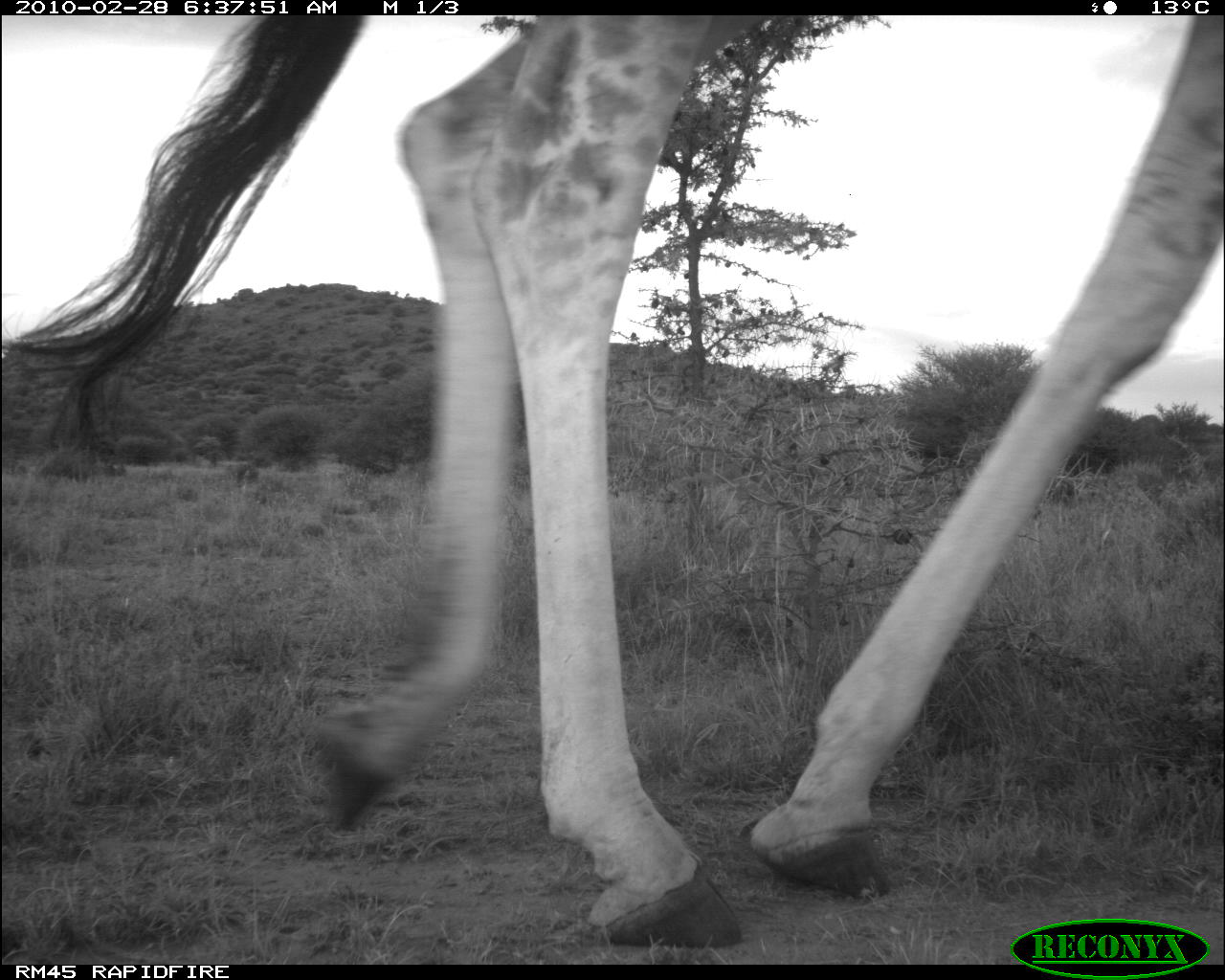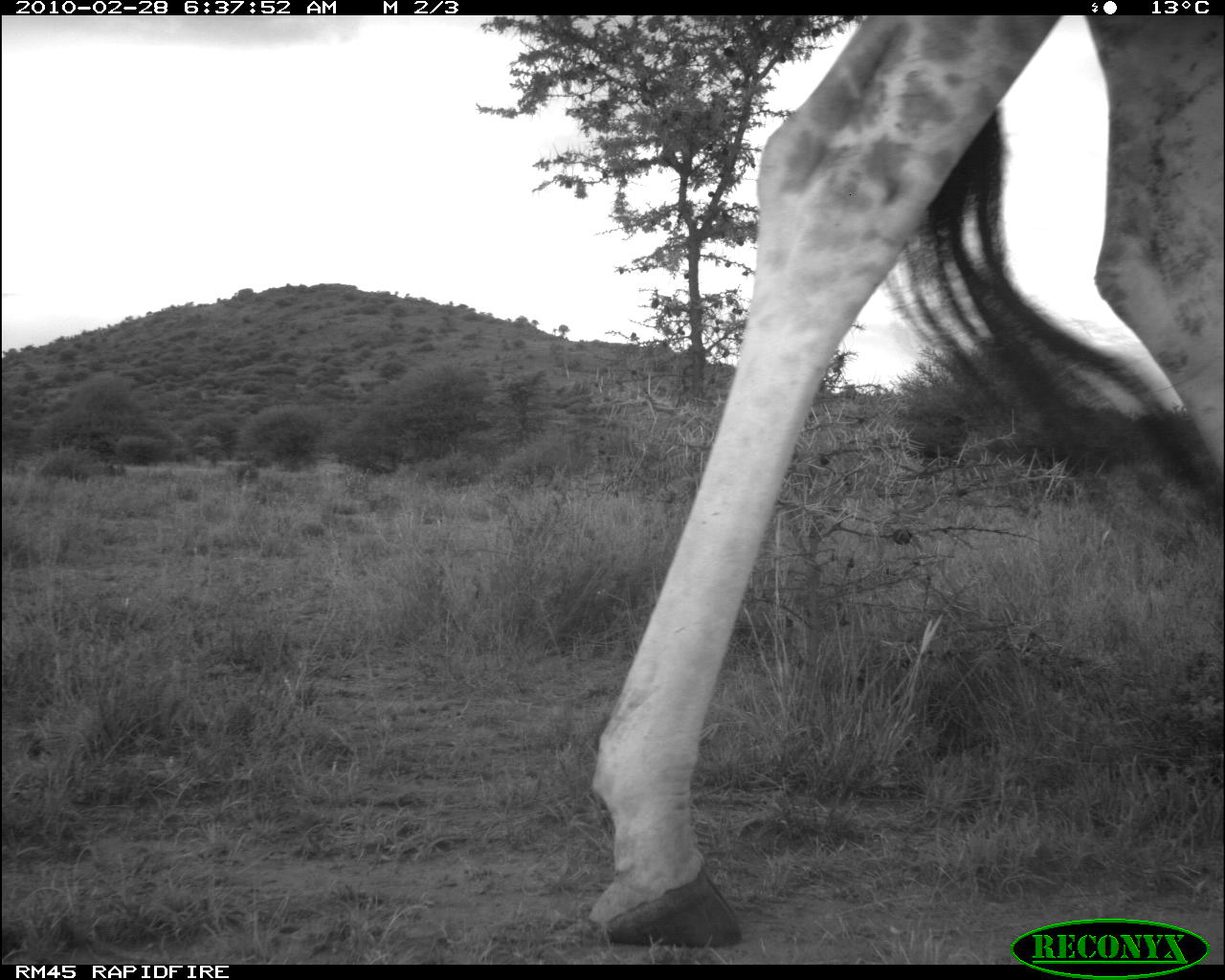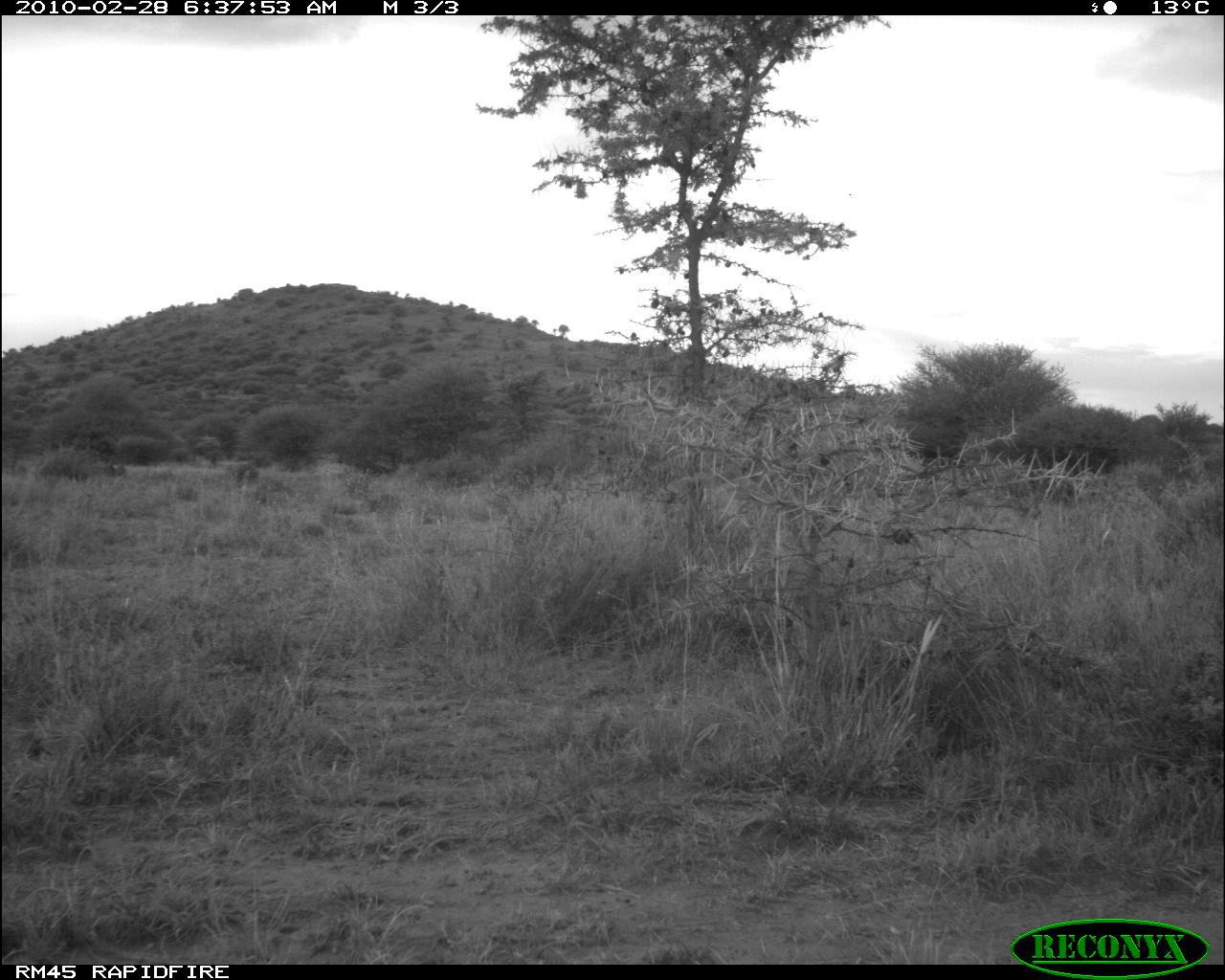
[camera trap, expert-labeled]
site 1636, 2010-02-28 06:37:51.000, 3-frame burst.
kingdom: Animalia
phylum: Chordata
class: Mammalia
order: Artiodactyla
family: Giraffidae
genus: Giraffa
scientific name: Giraffa camelopardalis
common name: giraffe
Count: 1.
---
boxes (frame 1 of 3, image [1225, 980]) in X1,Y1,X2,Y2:
giraffa camelopardalis: 1,15,1225,947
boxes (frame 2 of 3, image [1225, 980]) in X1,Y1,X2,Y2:
giraffa camelopardalis: 593,14,1225,948